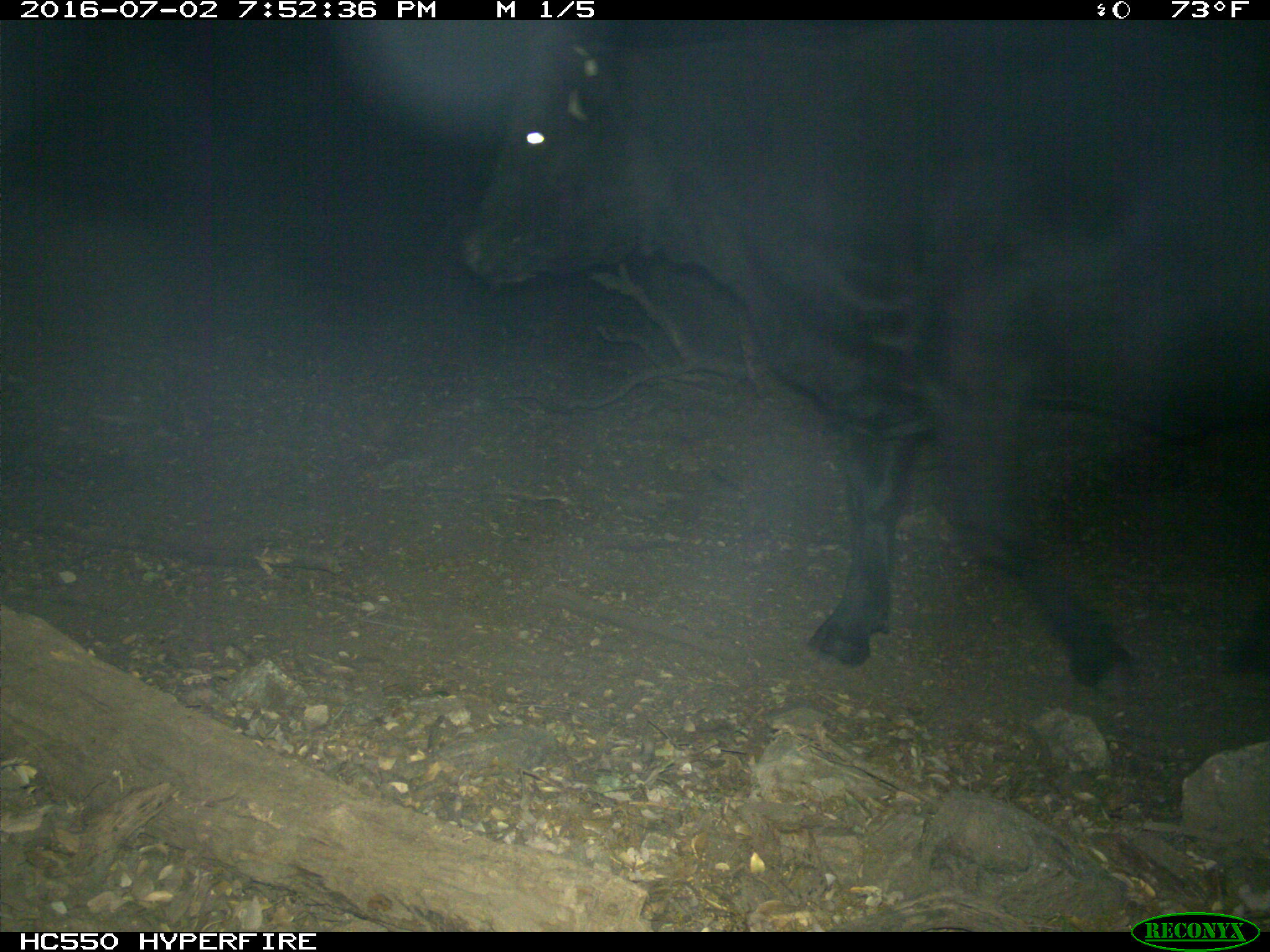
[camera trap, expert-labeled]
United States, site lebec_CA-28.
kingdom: Animalia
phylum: Chordata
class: Mammalia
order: Artiodactyla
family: Bovidae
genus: Bos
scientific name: Bos taurus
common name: domestic cow